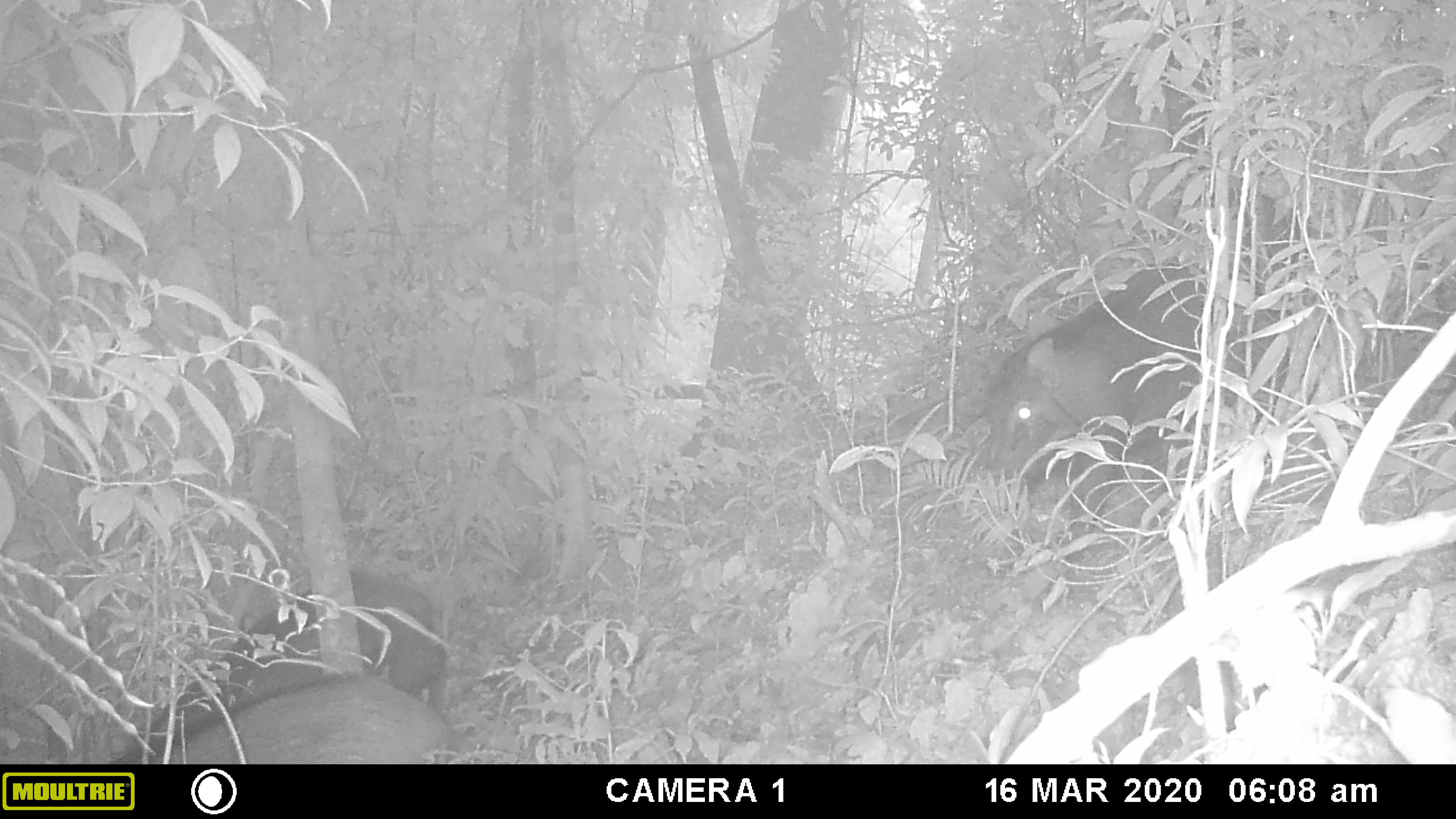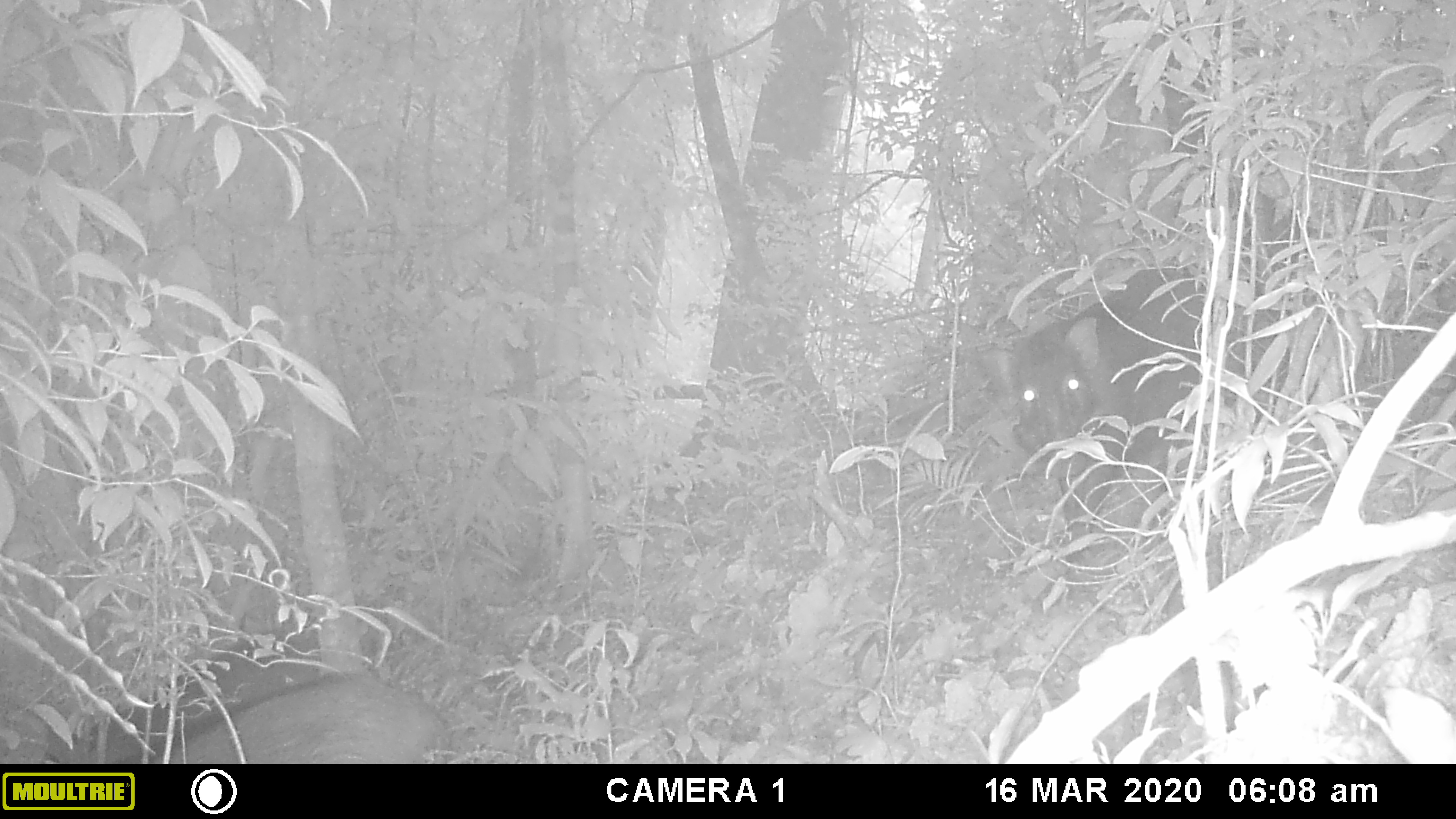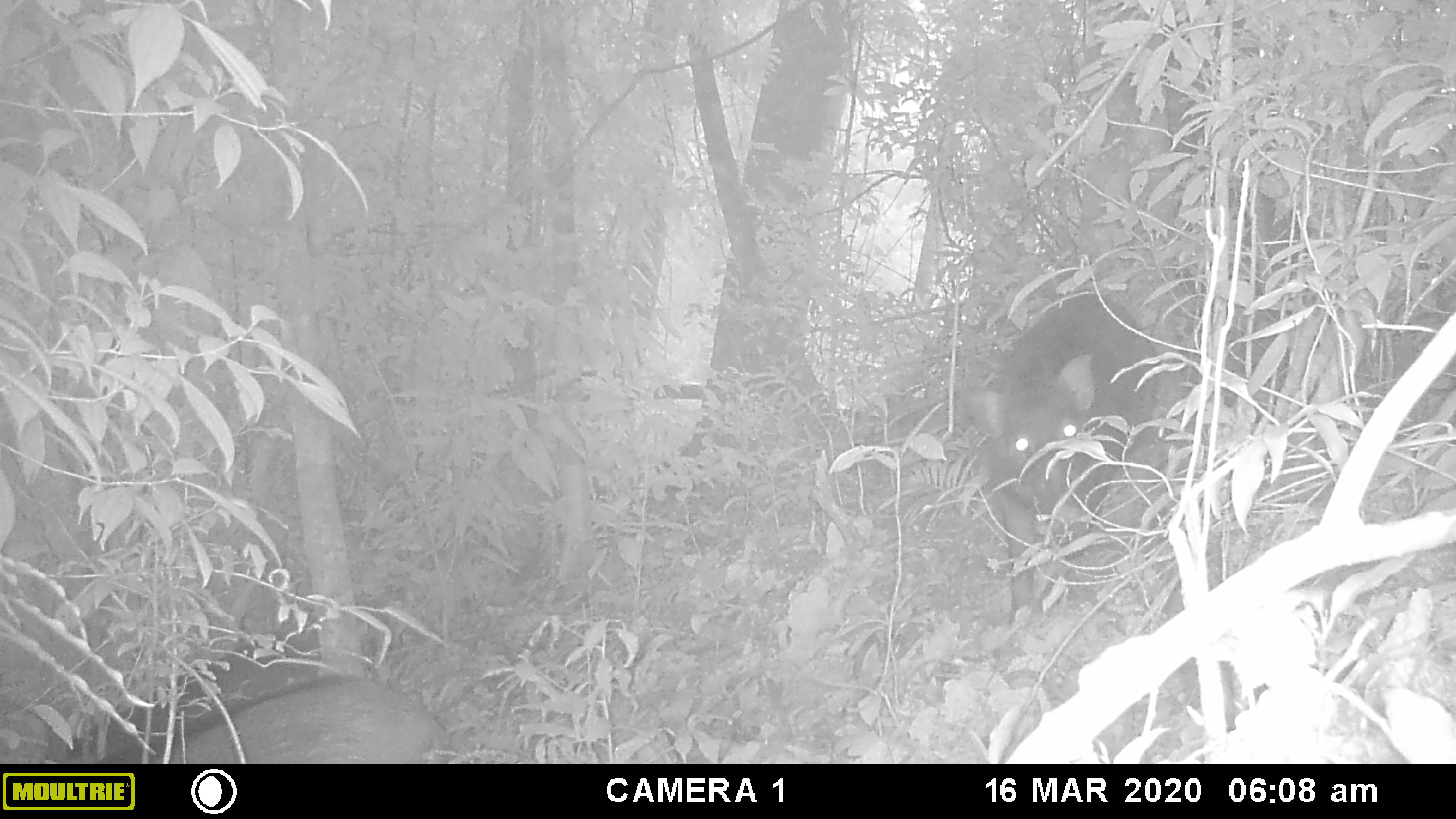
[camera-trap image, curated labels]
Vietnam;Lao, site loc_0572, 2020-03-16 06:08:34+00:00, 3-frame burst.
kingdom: Animalia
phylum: Chordata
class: Mammalia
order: Artiodactyla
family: Suidae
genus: Sus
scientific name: Sus scrofa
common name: eurasian wild pig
Eurasian wild pig (Sus scrofa). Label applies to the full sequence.